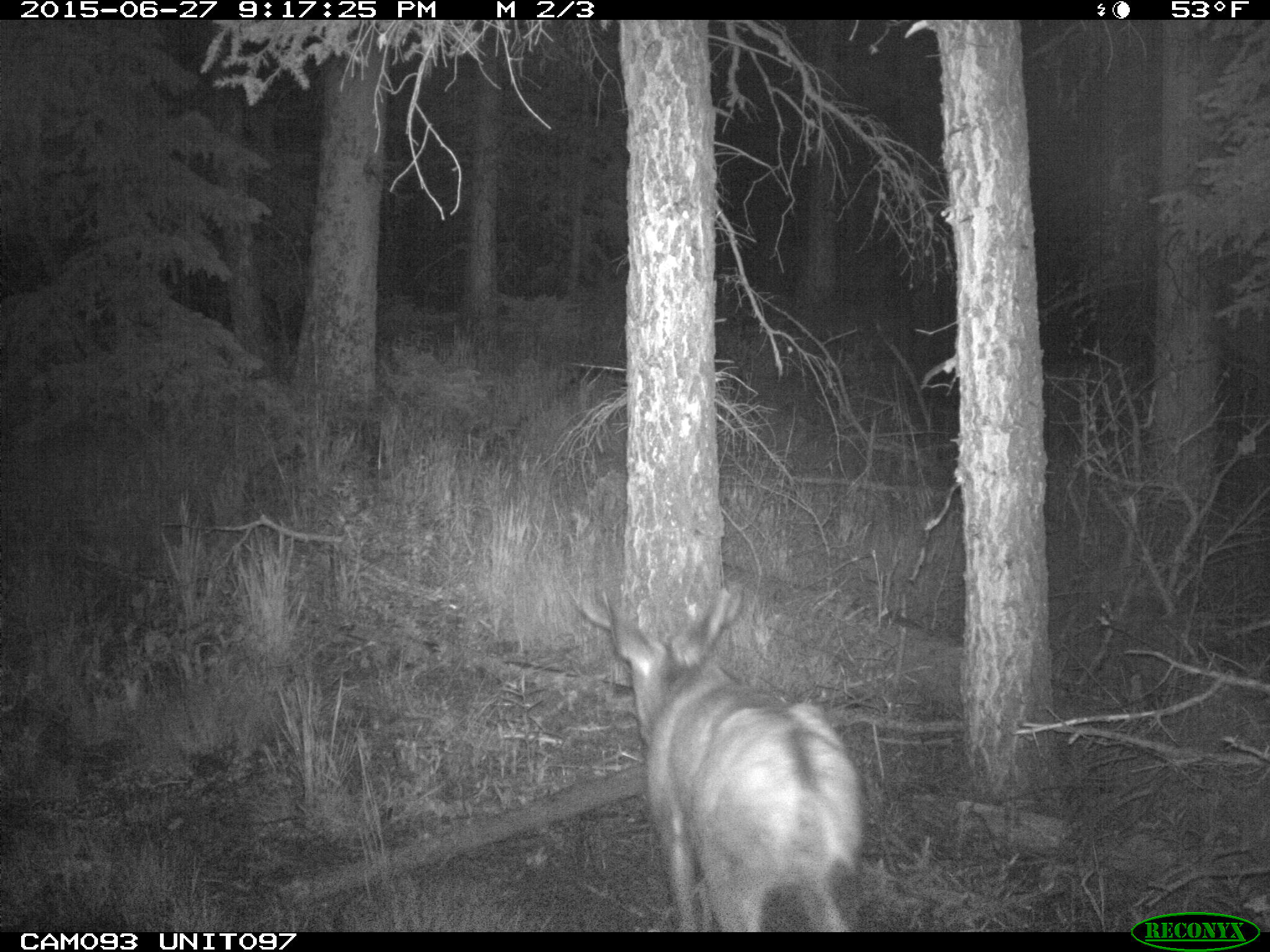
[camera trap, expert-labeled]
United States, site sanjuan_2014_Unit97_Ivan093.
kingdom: Animalia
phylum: Chordata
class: Mammalia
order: Artiodactyla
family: Cervidae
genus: Odocoileus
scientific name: Odocoileus hemionus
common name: mule deer